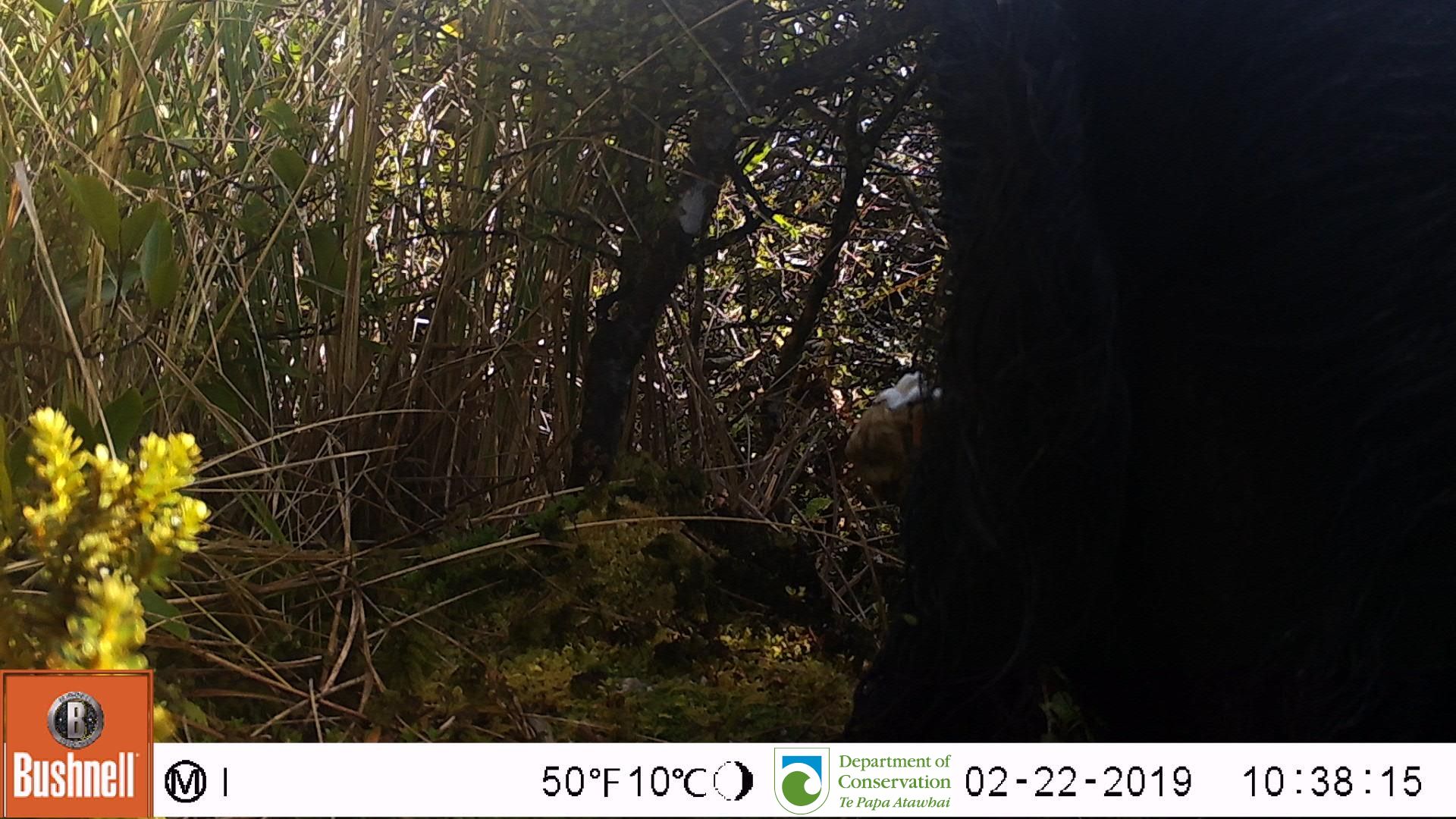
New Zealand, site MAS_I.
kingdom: Animalia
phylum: Chordata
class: Mammalia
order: Artiodactyla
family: Suidae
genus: Sus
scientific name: Sus scrofa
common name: pig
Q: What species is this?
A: Pig (Sus scrofa).